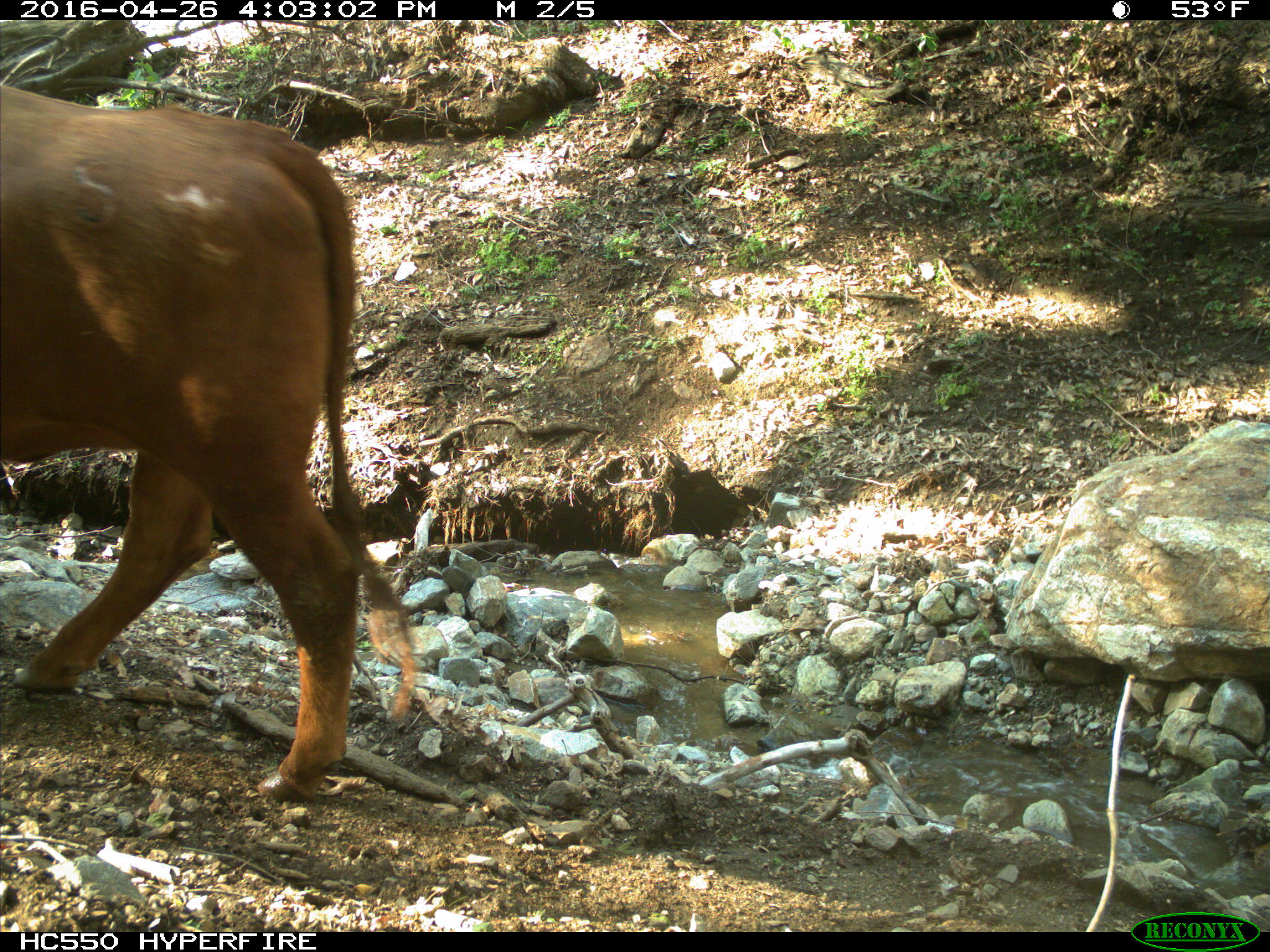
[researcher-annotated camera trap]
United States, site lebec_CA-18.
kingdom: Animalia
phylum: Chordata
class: Mammalia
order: Artiodactyla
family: Bovidae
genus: Bos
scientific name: Bos taurus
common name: domestic cow